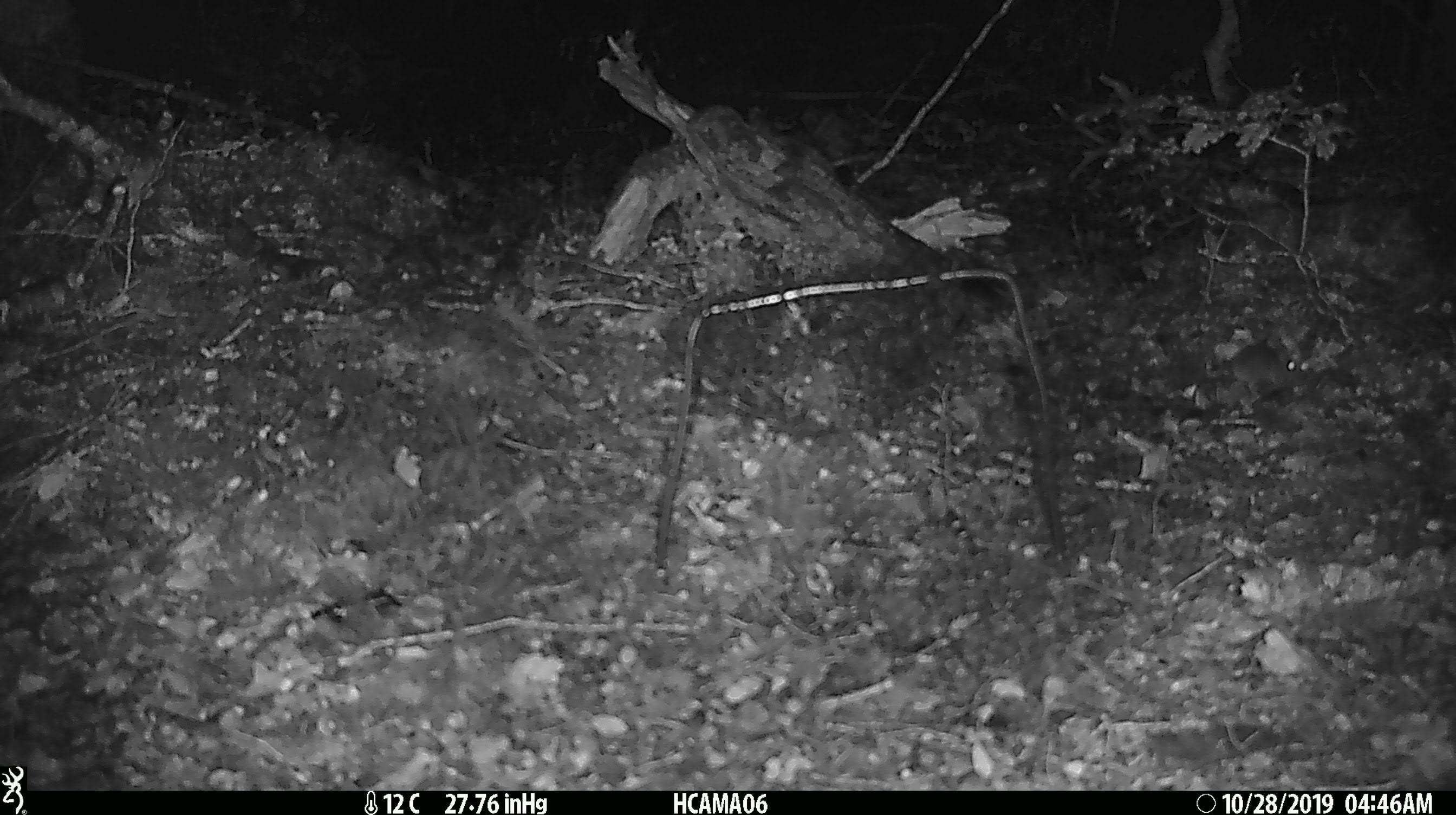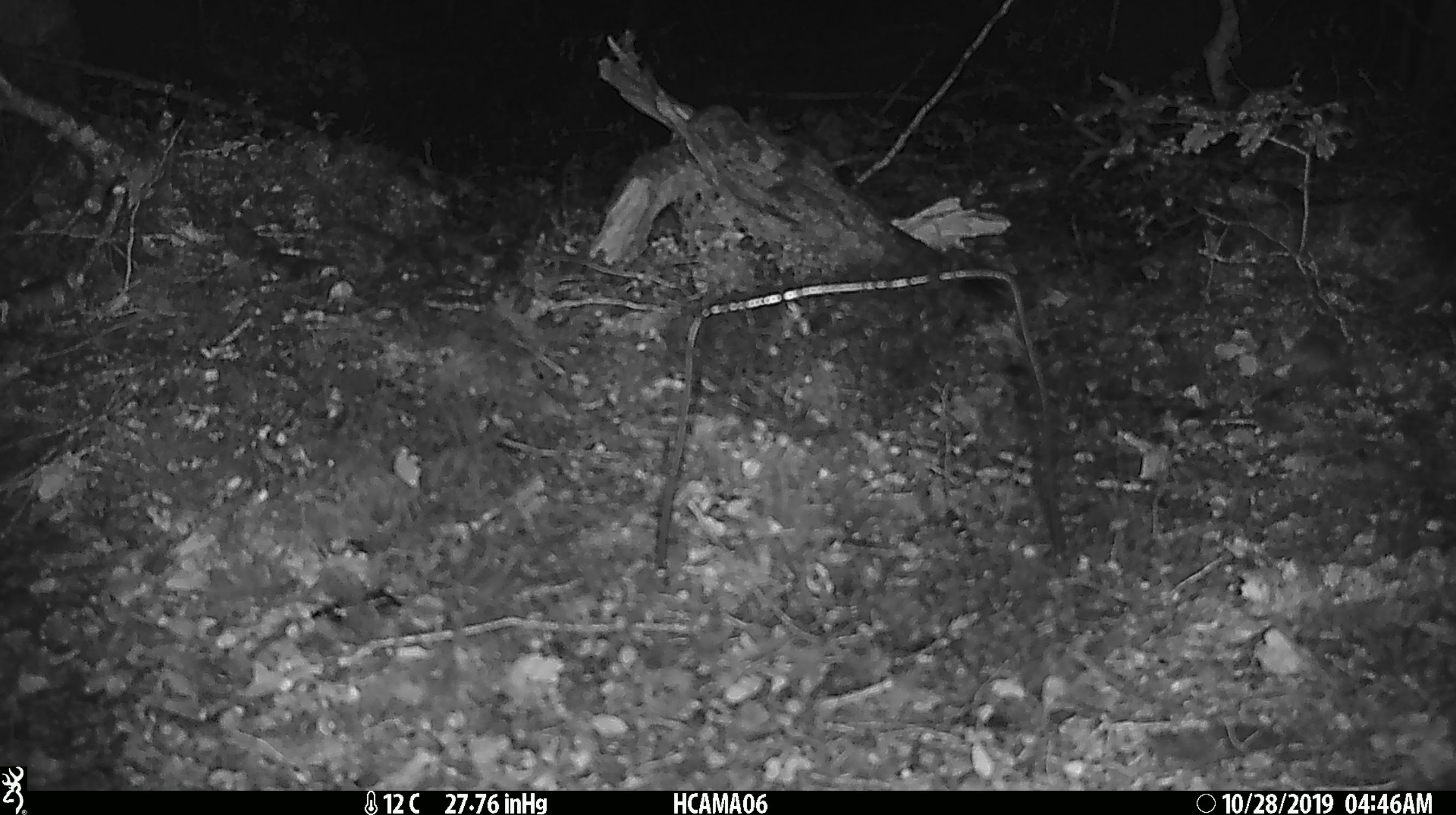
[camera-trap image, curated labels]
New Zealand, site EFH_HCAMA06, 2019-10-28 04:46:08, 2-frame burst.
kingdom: Animalia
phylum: Chordata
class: Mammalia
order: Rodentia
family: Muridae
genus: Mus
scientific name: Mus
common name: mouse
Mouse (Mus).